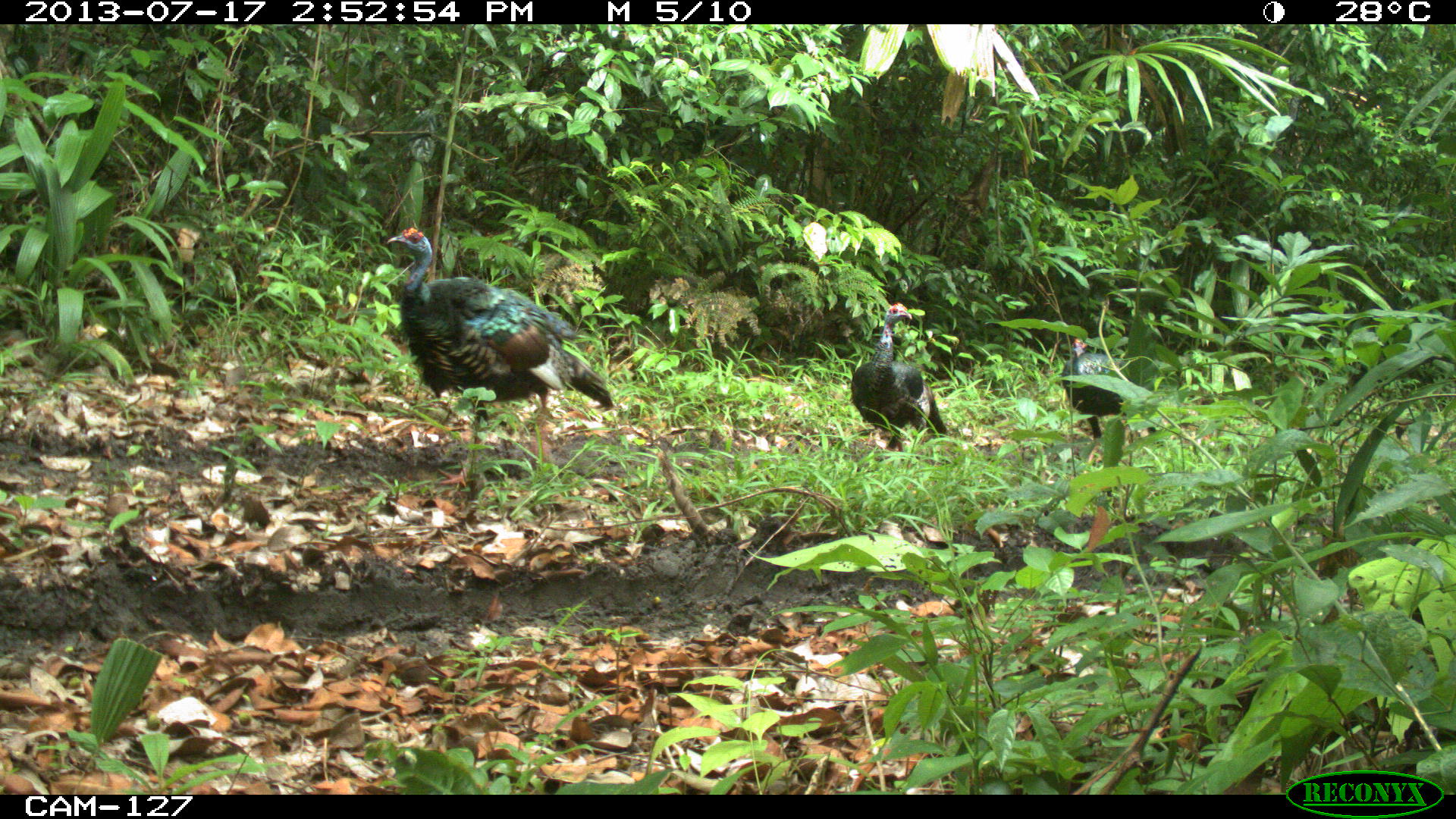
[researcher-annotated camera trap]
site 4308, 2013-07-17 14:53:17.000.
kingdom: Animalia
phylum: Chordata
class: Aves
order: Galliformes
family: Phasianidae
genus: Meleagris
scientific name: Meleagris ocellata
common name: ocellated turkey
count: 5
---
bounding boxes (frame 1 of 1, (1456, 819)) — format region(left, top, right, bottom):
meleagris ocellata: region(385, 226, 614, 488); region(850, 300, 950, 461); region(1061, 337, 1166, 446)